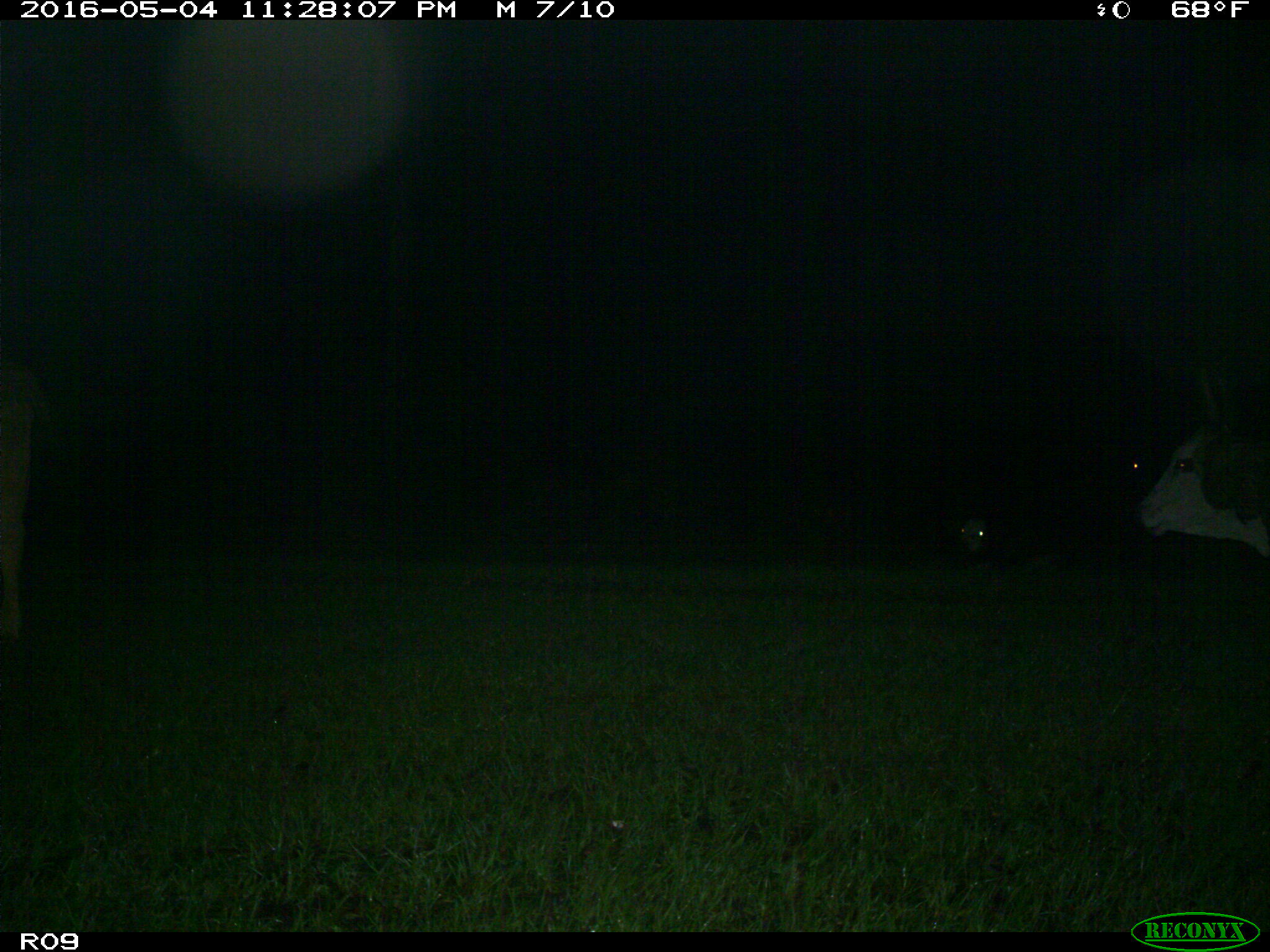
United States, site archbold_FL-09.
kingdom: Animalia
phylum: Chordata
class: Mammalia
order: Artiodactyla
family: Bovidae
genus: Bos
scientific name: Bos taurus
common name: domestic cow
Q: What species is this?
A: Bos taurus (domestic cow).